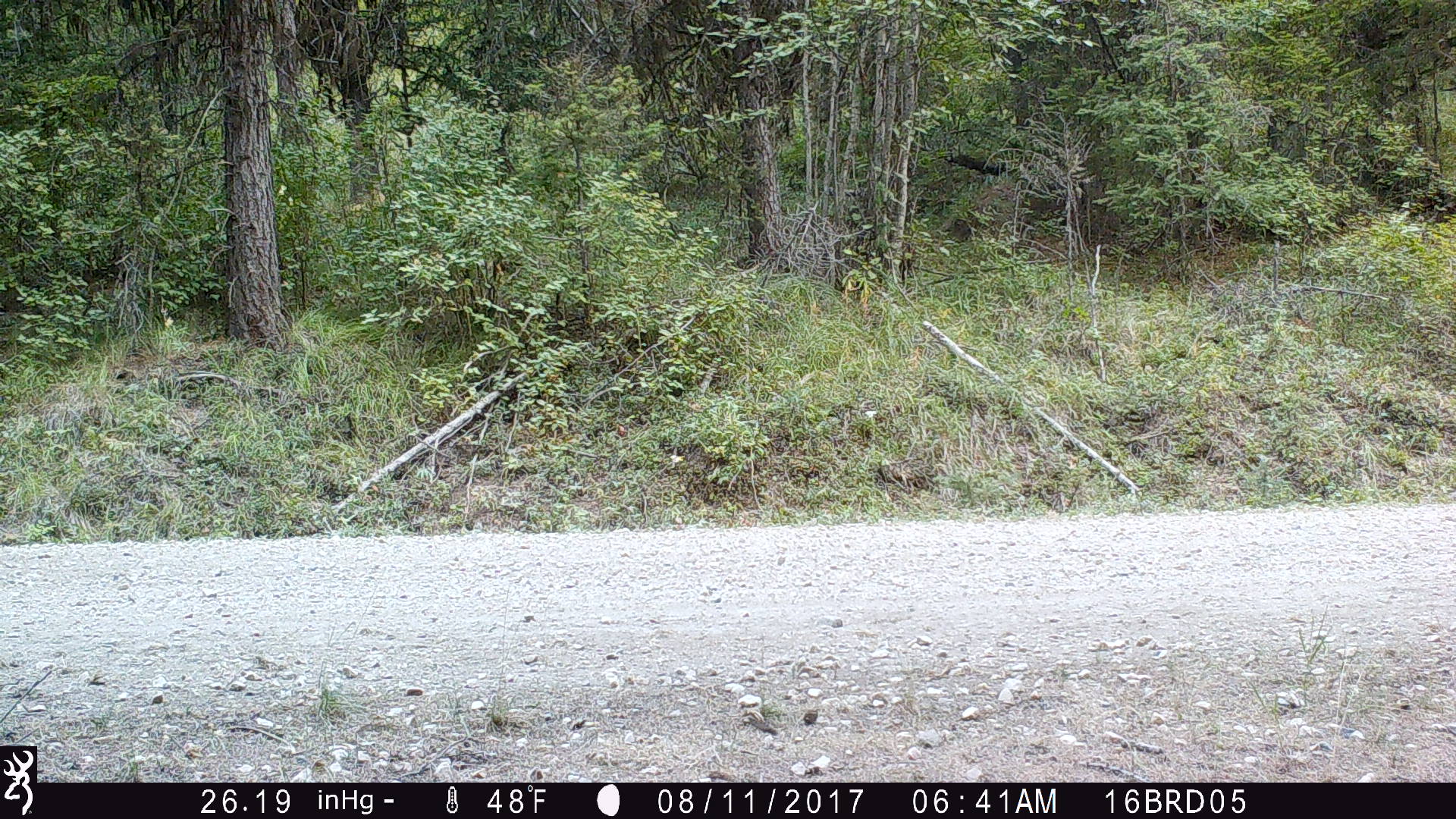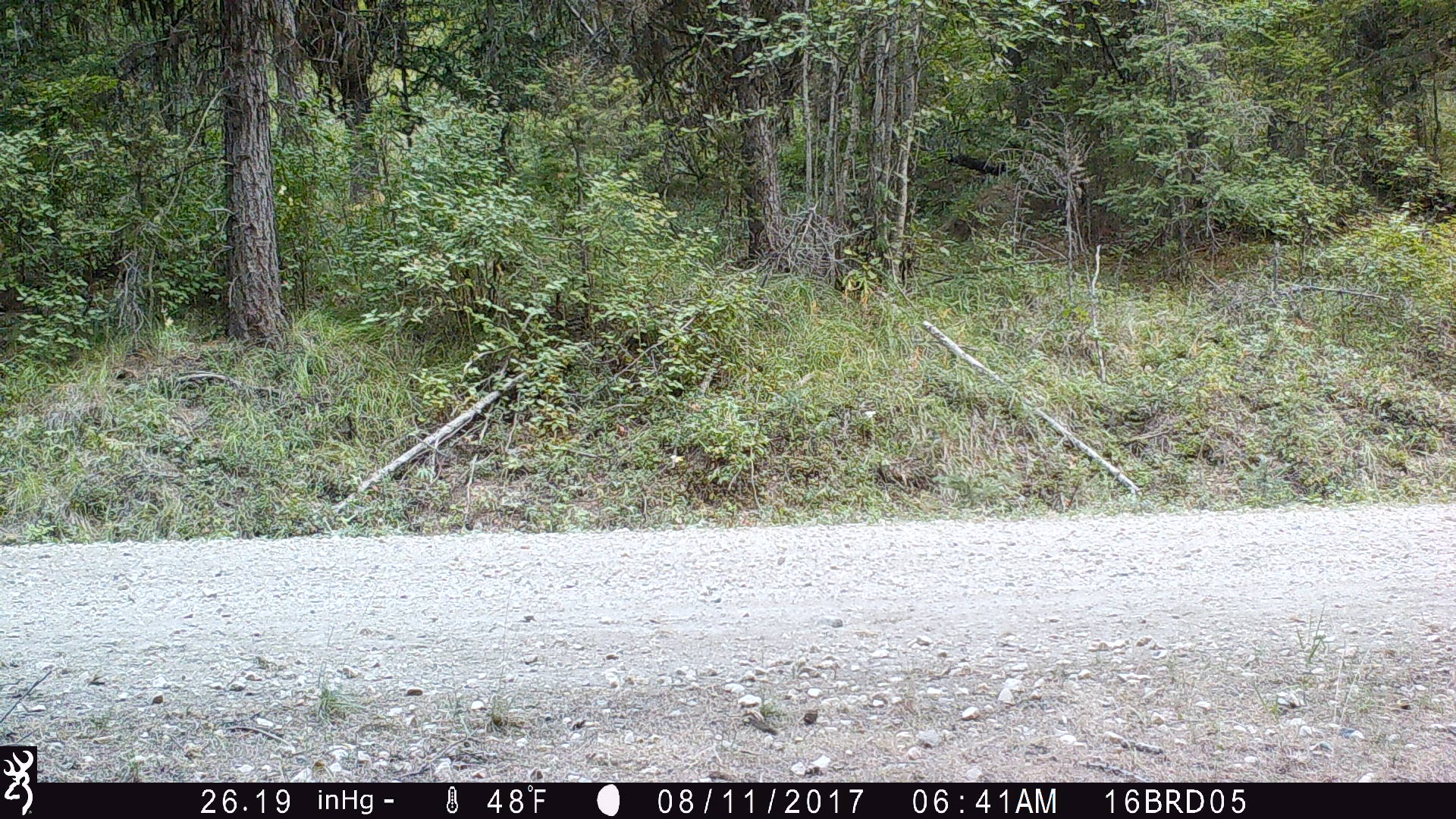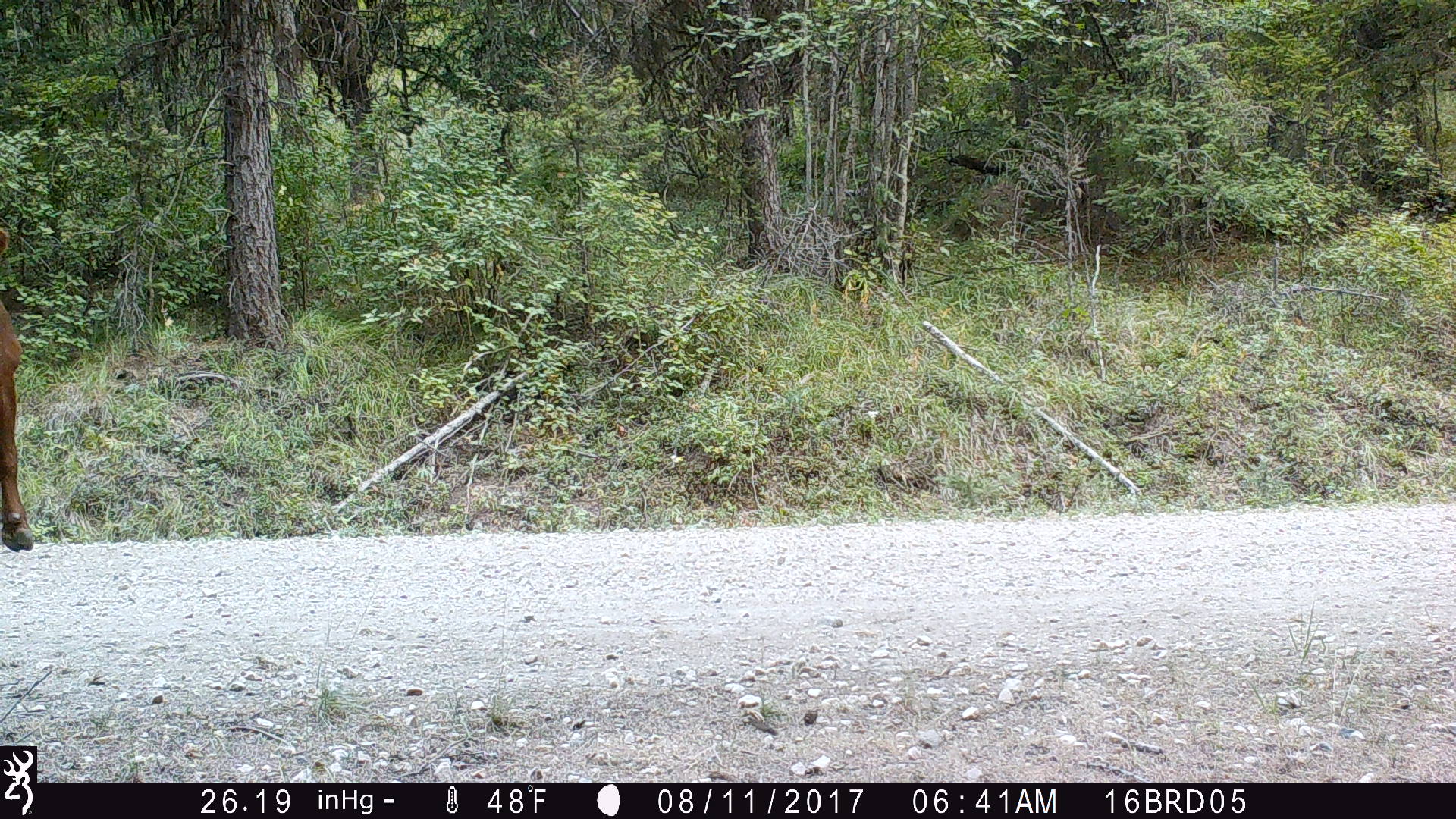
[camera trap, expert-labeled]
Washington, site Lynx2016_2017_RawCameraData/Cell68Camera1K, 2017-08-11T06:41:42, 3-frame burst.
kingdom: Animalia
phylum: Chordata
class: Mammalia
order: Artiodactyla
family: Bovidae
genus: Bos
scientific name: Bos taurus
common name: domestic cattle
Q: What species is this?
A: Domestic cattle (Bos taurus).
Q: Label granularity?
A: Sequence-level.